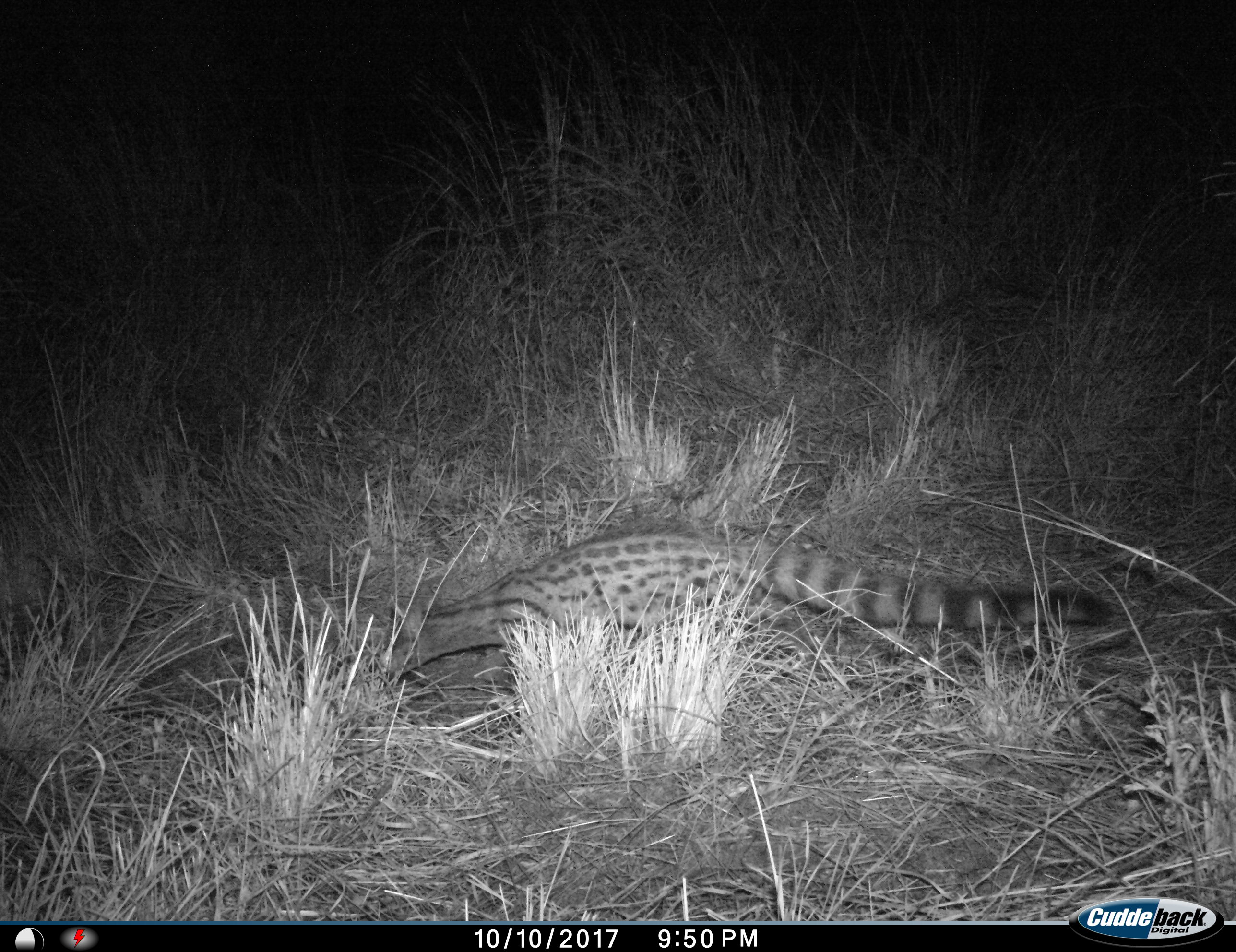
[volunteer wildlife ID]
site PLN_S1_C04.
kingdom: Animalia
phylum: Chordata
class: Mammalia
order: Carnivora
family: Viverridae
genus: Genetta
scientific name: Genetta tigrina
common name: large-spotted genet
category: genetcapelargespotted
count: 1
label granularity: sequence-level